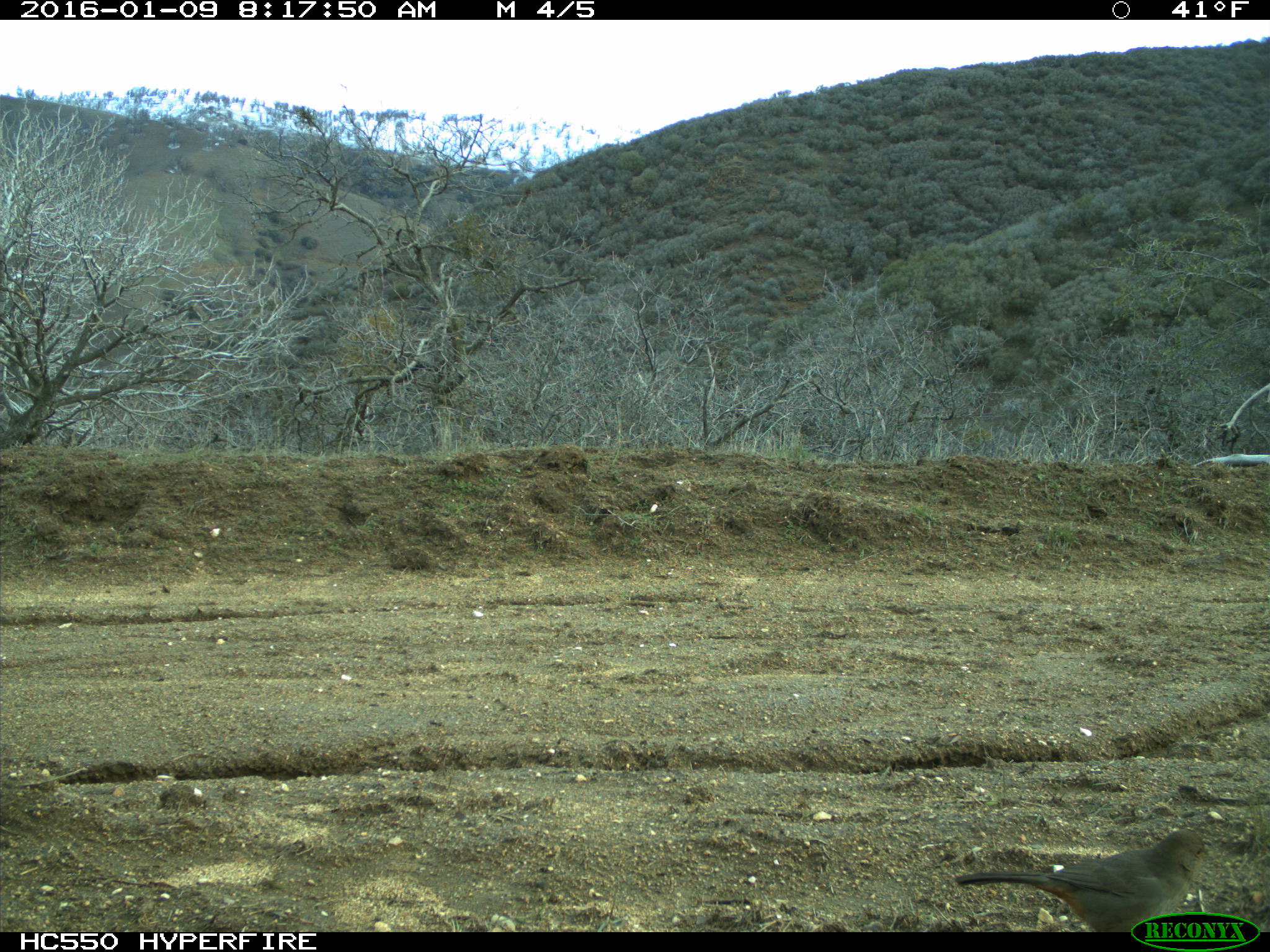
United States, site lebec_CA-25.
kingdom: Animalia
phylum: Chordata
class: Aves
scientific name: Aves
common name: birds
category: unidentified bird